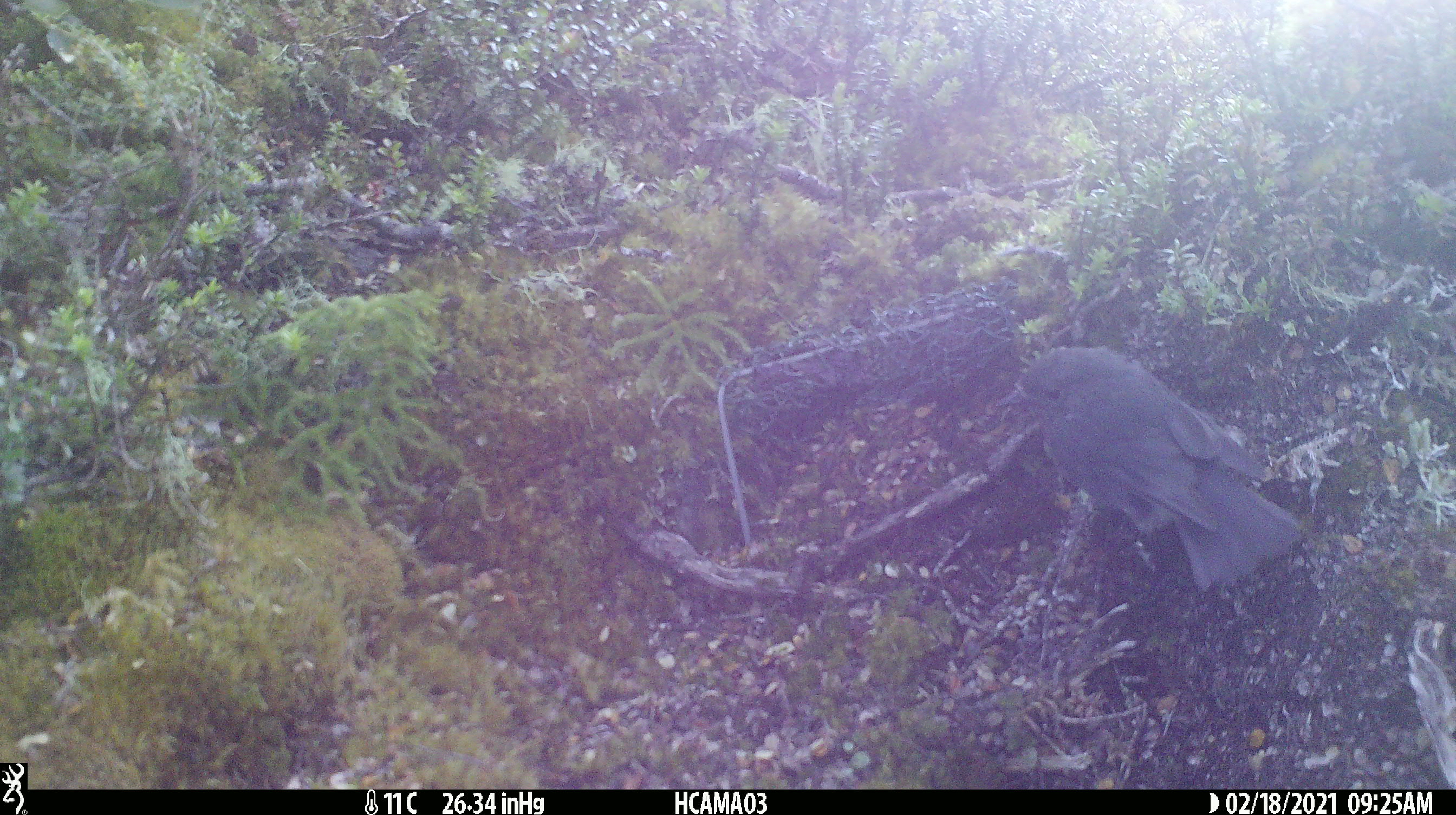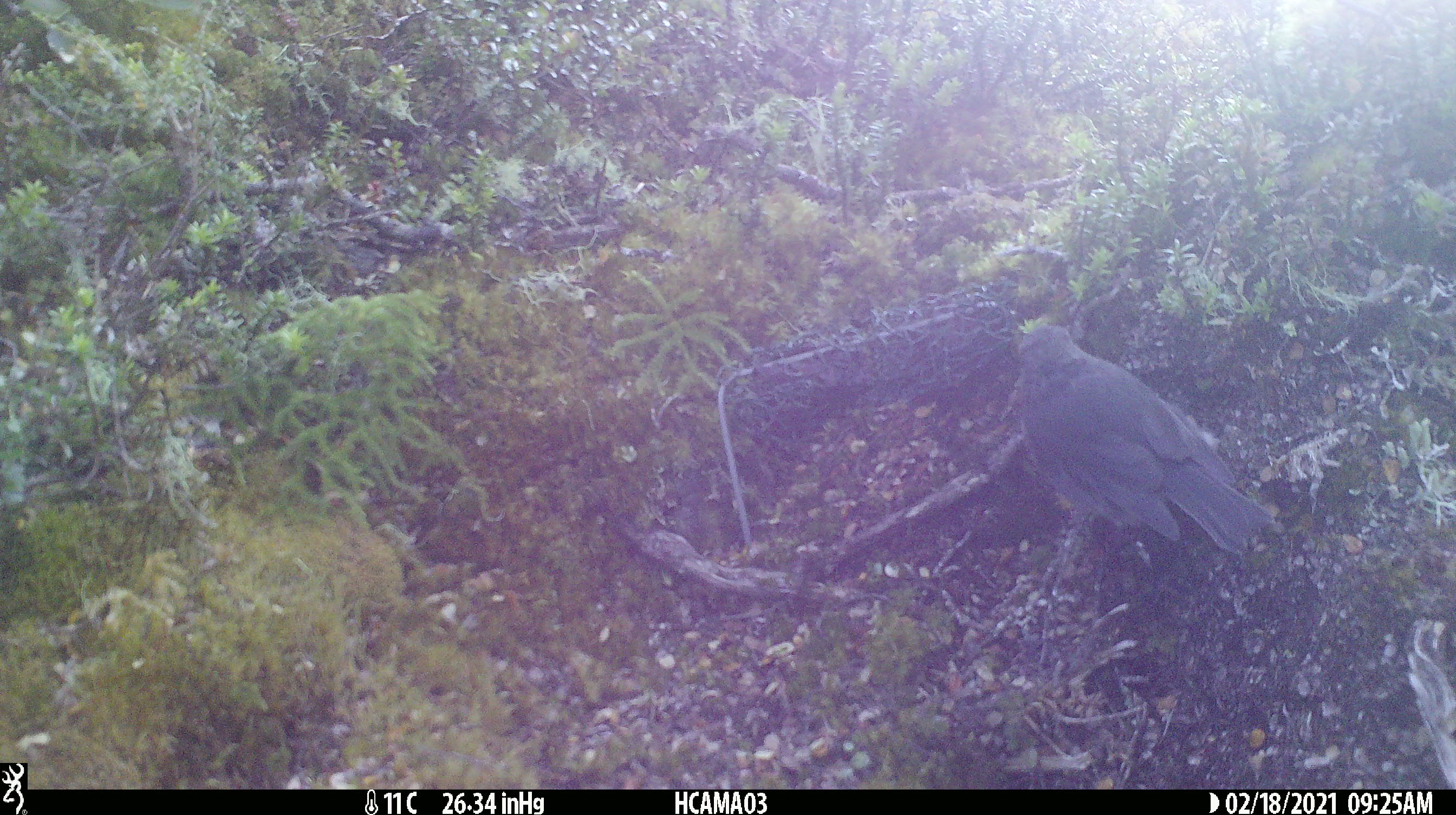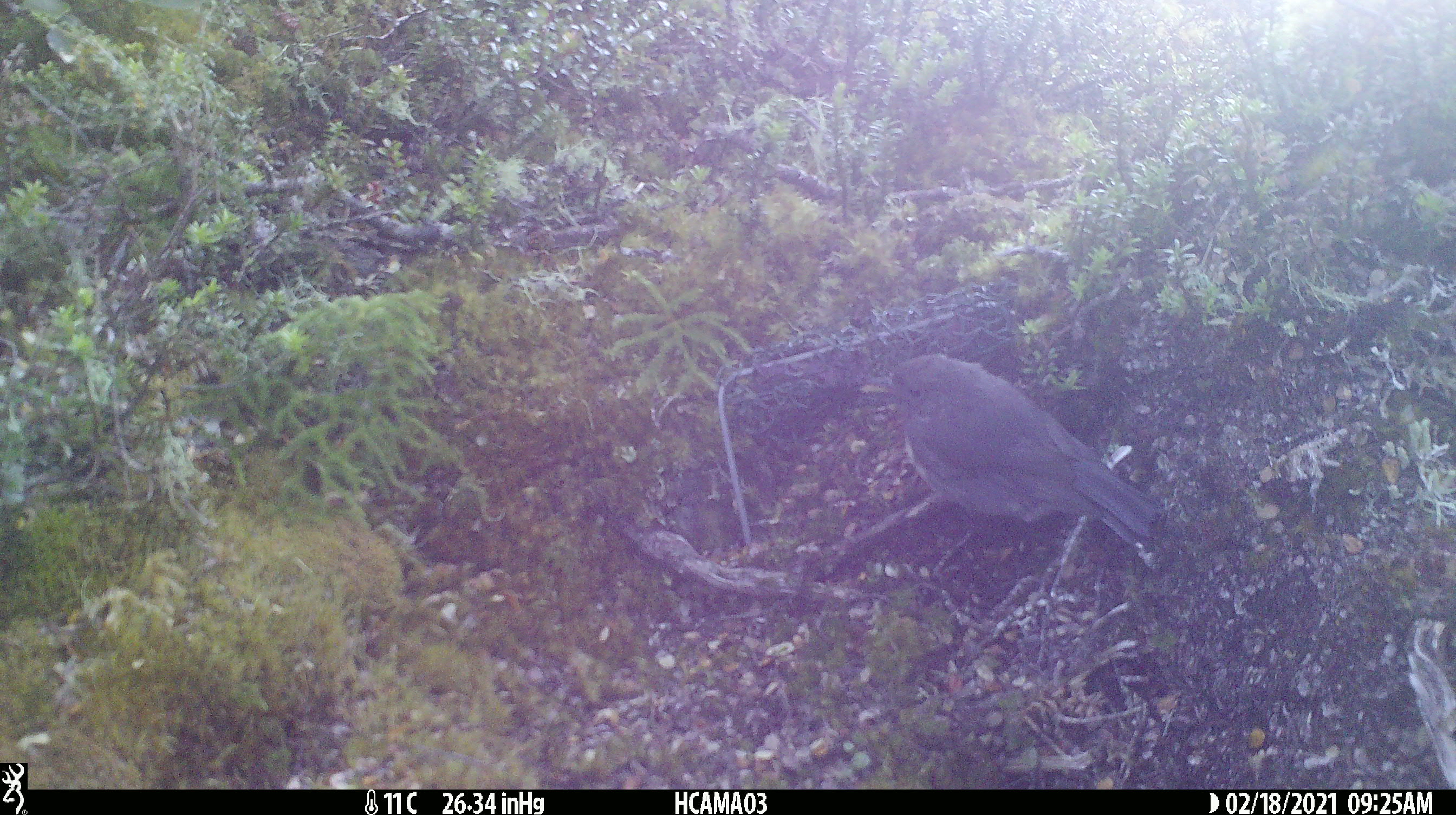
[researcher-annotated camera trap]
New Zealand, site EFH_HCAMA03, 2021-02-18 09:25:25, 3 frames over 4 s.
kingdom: Animalia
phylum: Chordata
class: Aves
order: Passeriformes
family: Petroicidae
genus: Petroica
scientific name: Petroica australis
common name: new zealand robin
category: robin